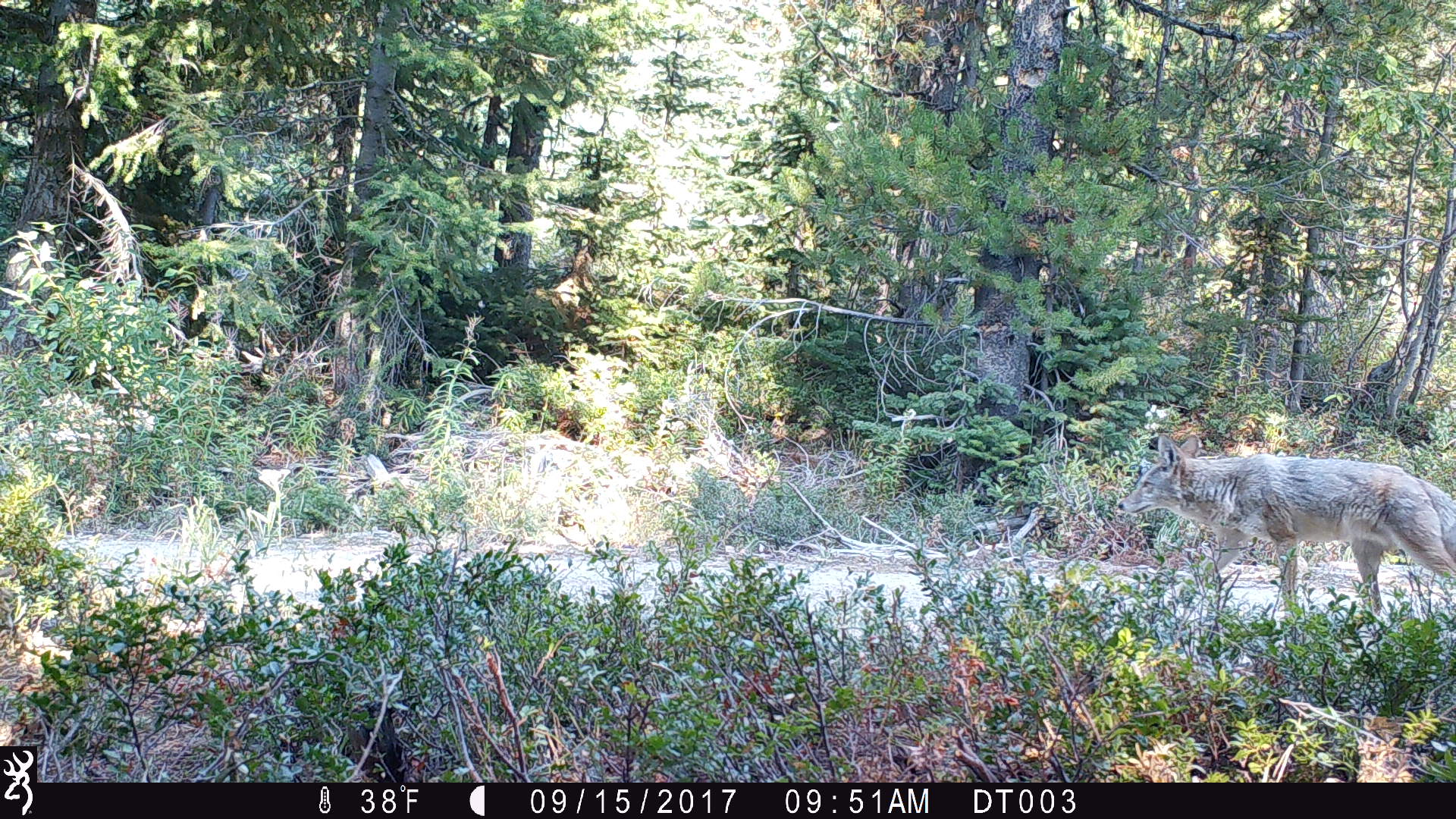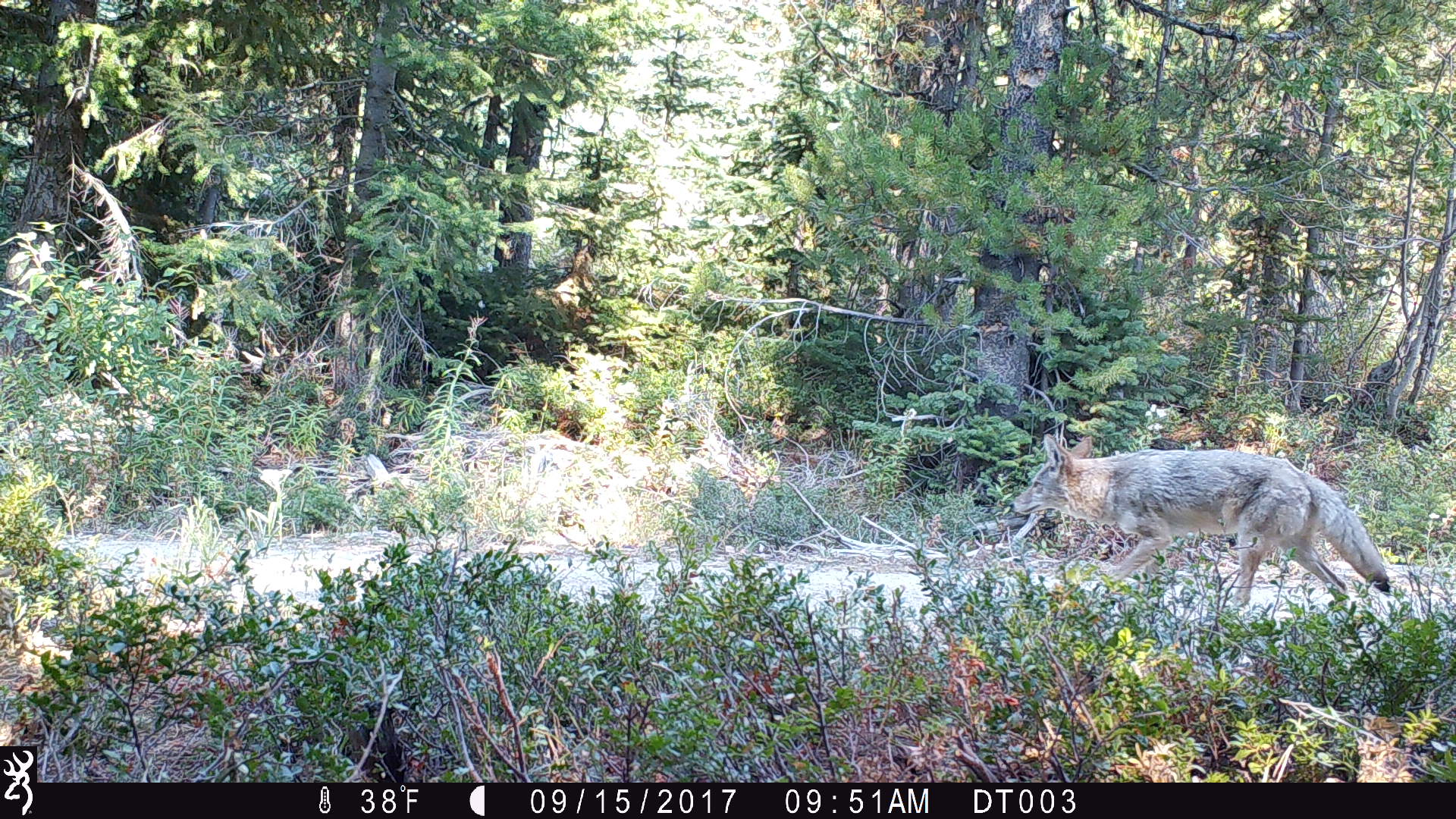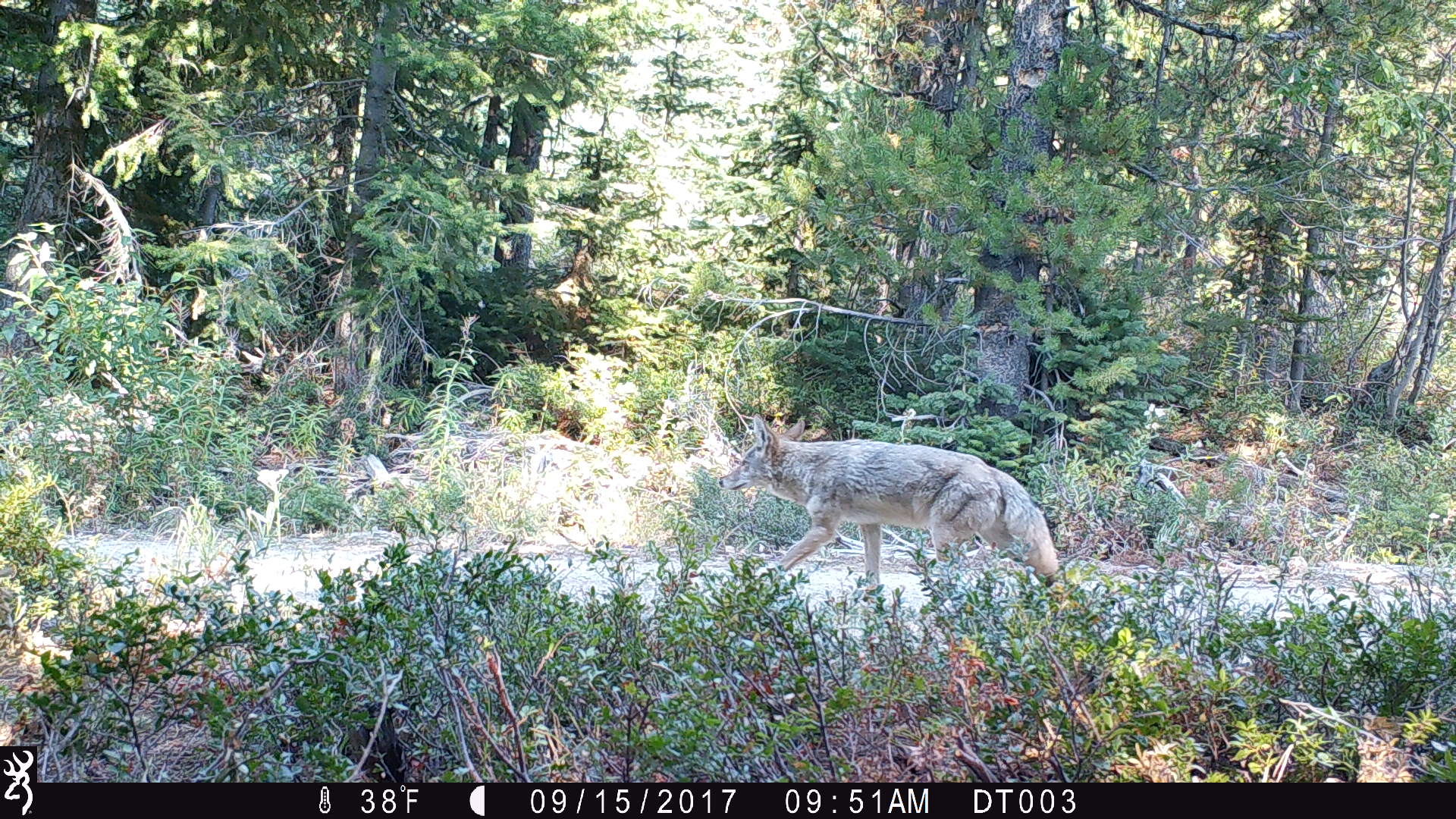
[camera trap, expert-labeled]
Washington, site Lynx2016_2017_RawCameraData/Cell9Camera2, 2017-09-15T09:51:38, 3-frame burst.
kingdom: Animalia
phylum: Chordata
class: Mammalia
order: Carnivora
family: Canidae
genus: Canis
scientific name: Canis latrans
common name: coyote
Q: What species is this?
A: Canis latrans (coyote).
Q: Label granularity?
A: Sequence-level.